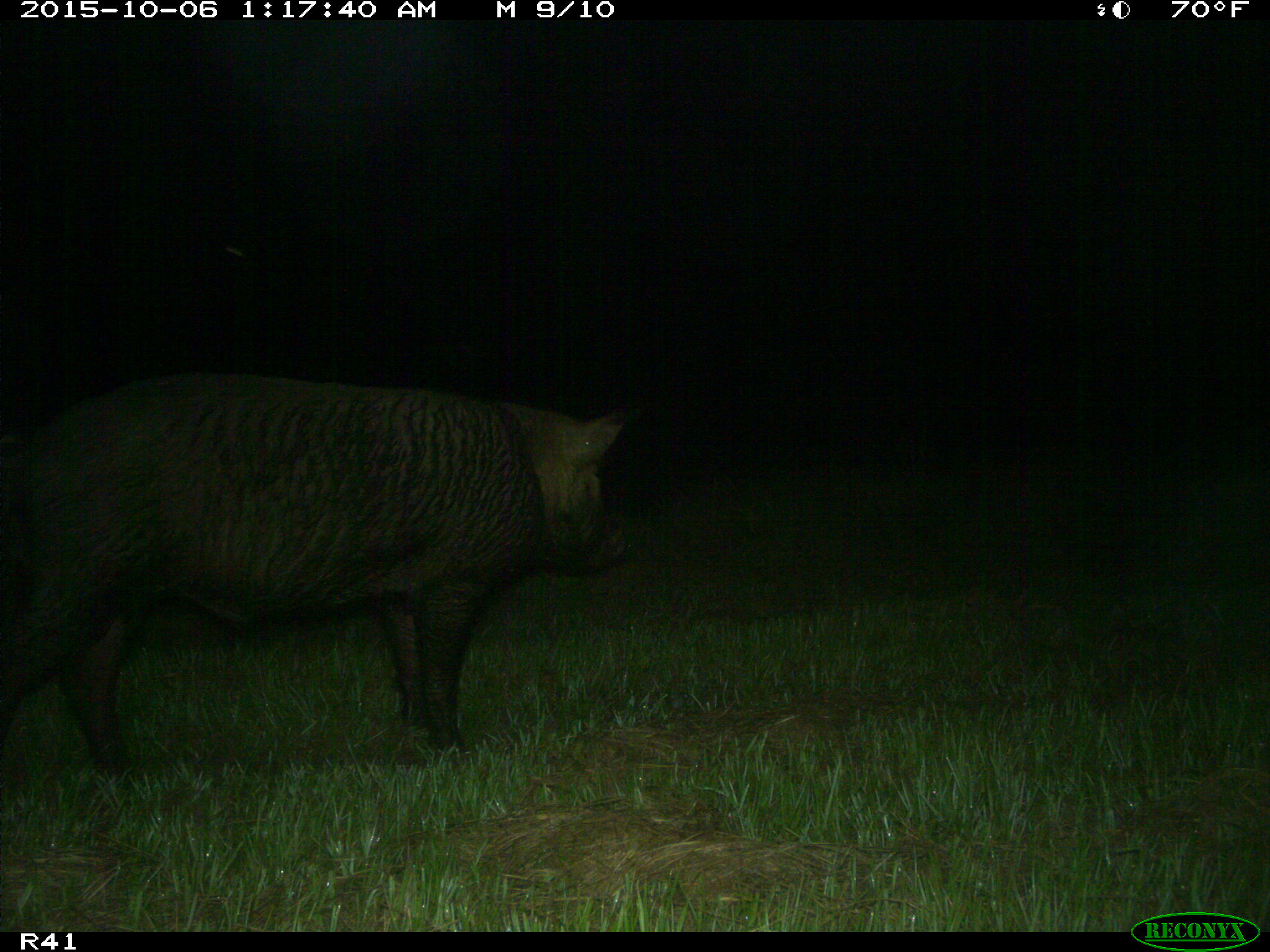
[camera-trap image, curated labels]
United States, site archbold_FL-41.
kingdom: Animalia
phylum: Chordata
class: Mammalia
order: Artiodactyla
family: Suidae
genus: Sus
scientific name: Sus scrofa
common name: wild boar